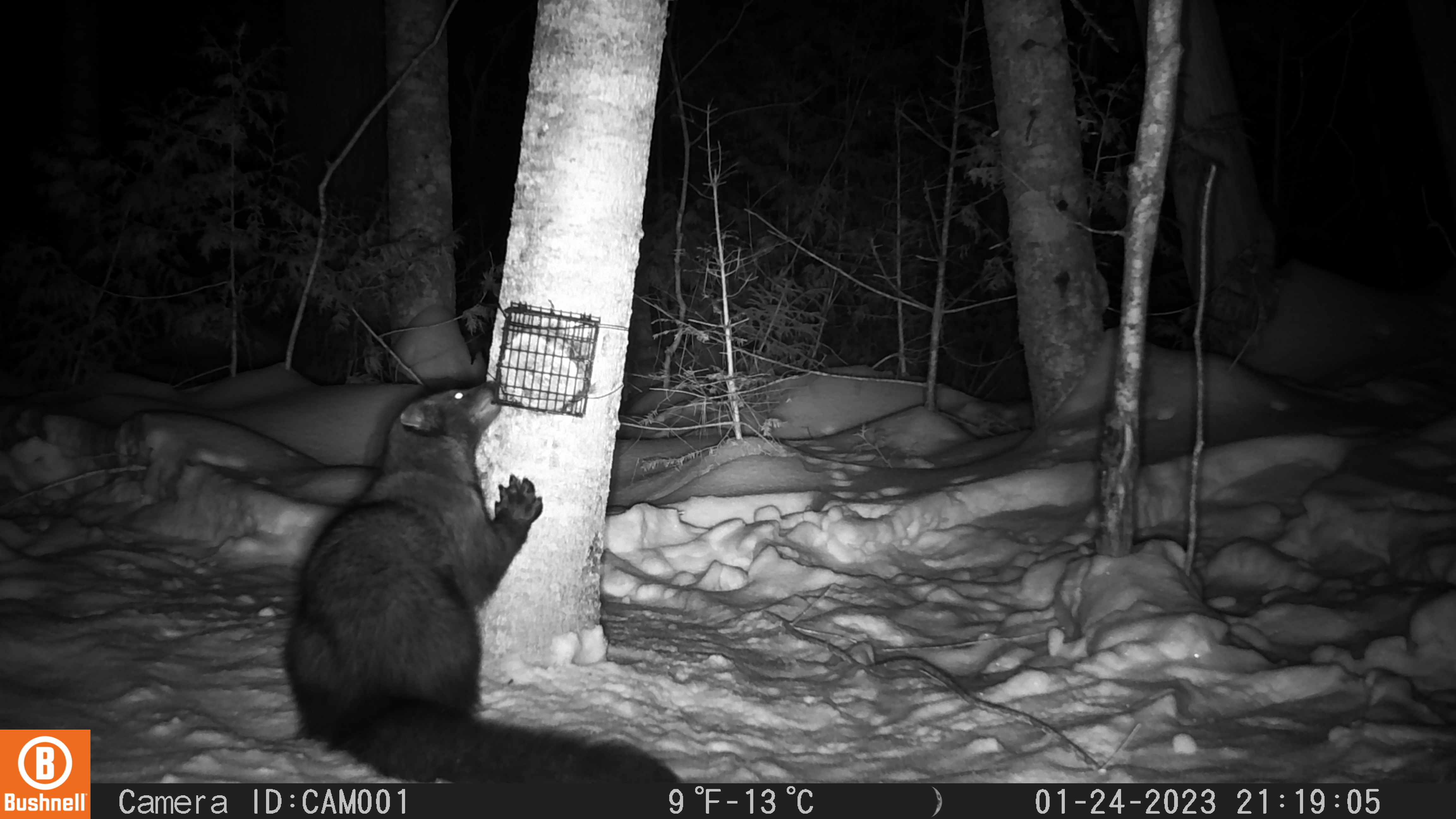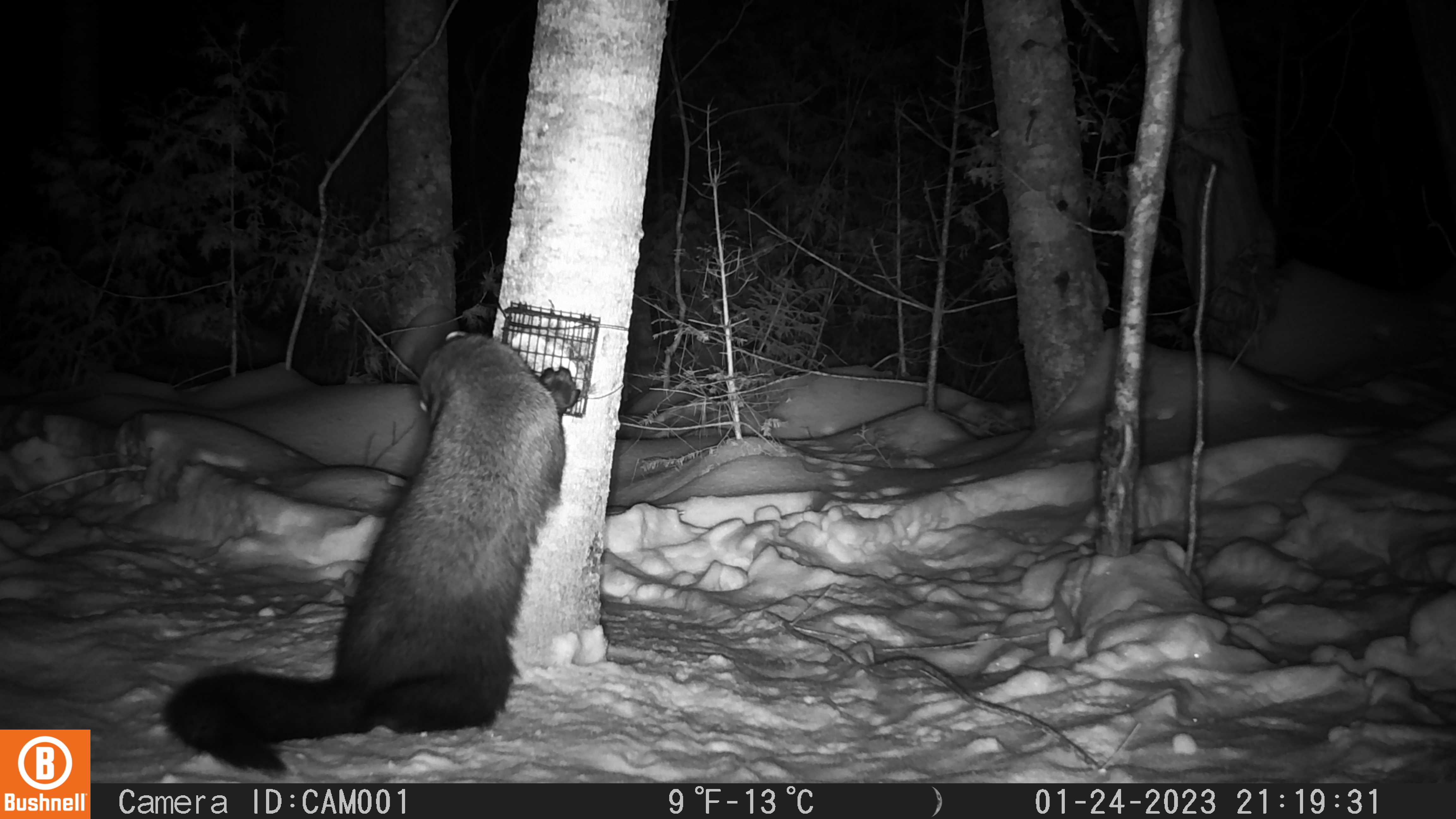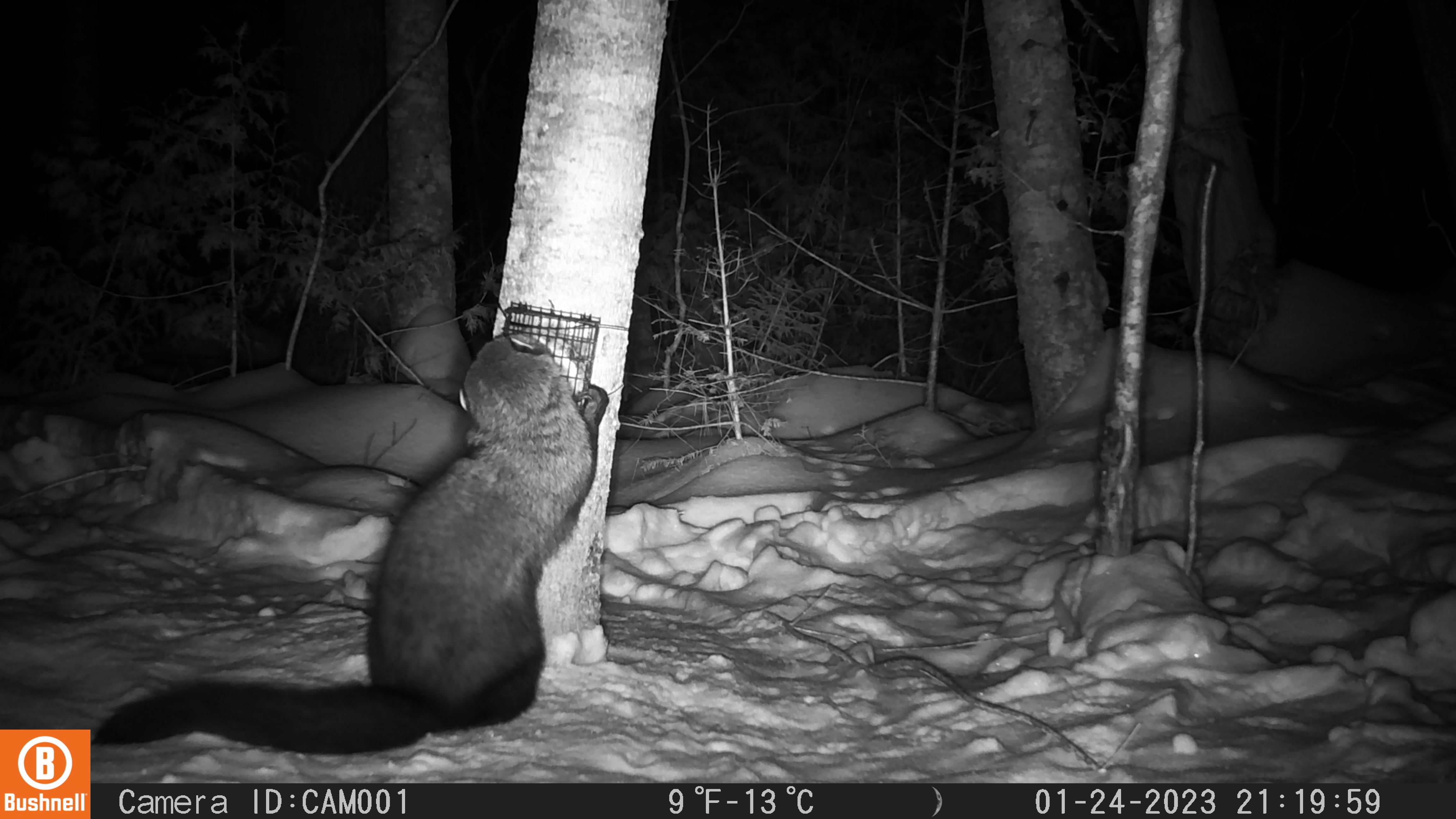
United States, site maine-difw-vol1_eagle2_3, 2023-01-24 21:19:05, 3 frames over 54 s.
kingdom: Animalia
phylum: Chordata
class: Mammalia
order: Carnivora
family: Mustelidae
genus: Pekania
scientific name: Pekania pennanti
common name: fisher